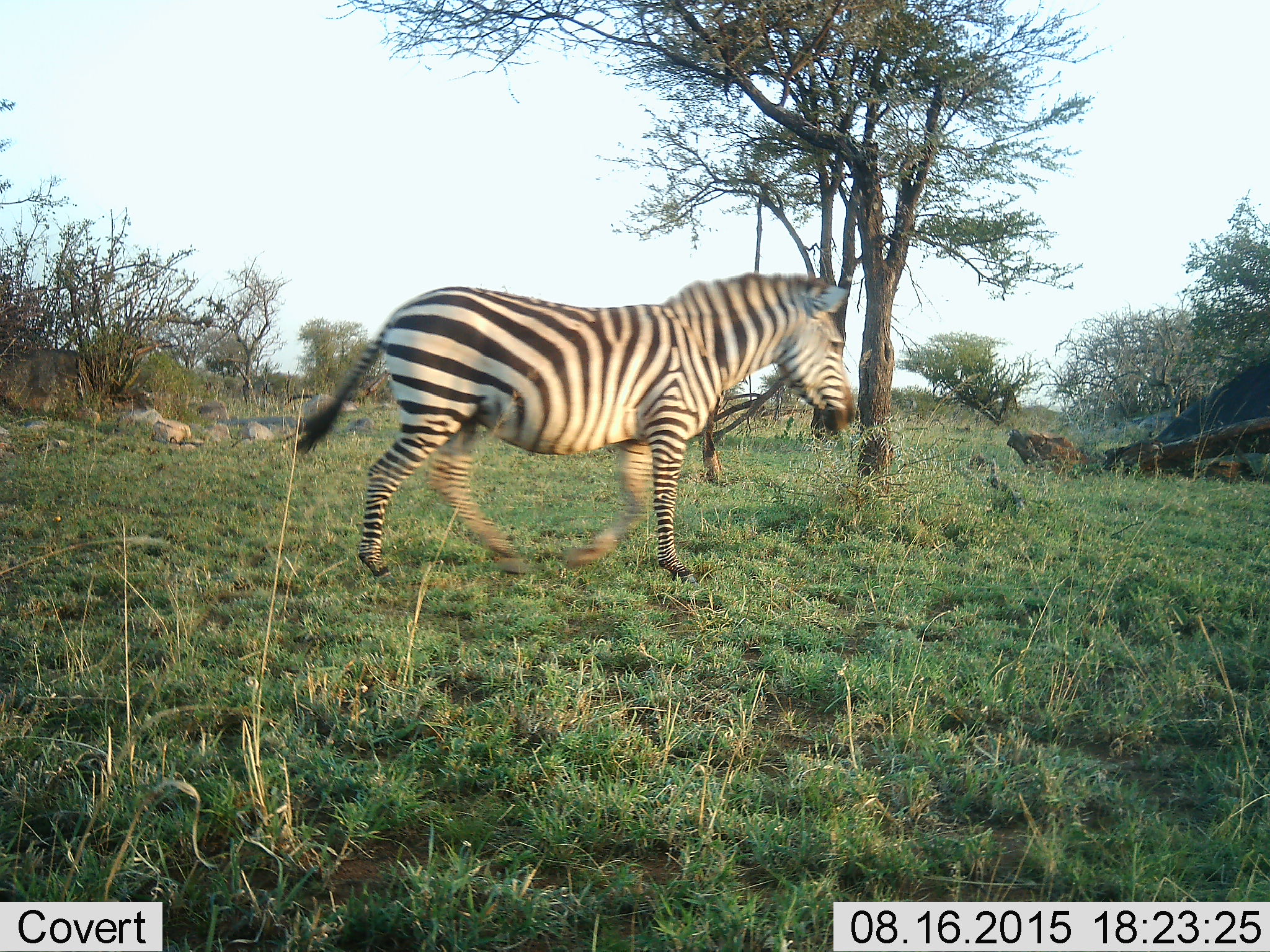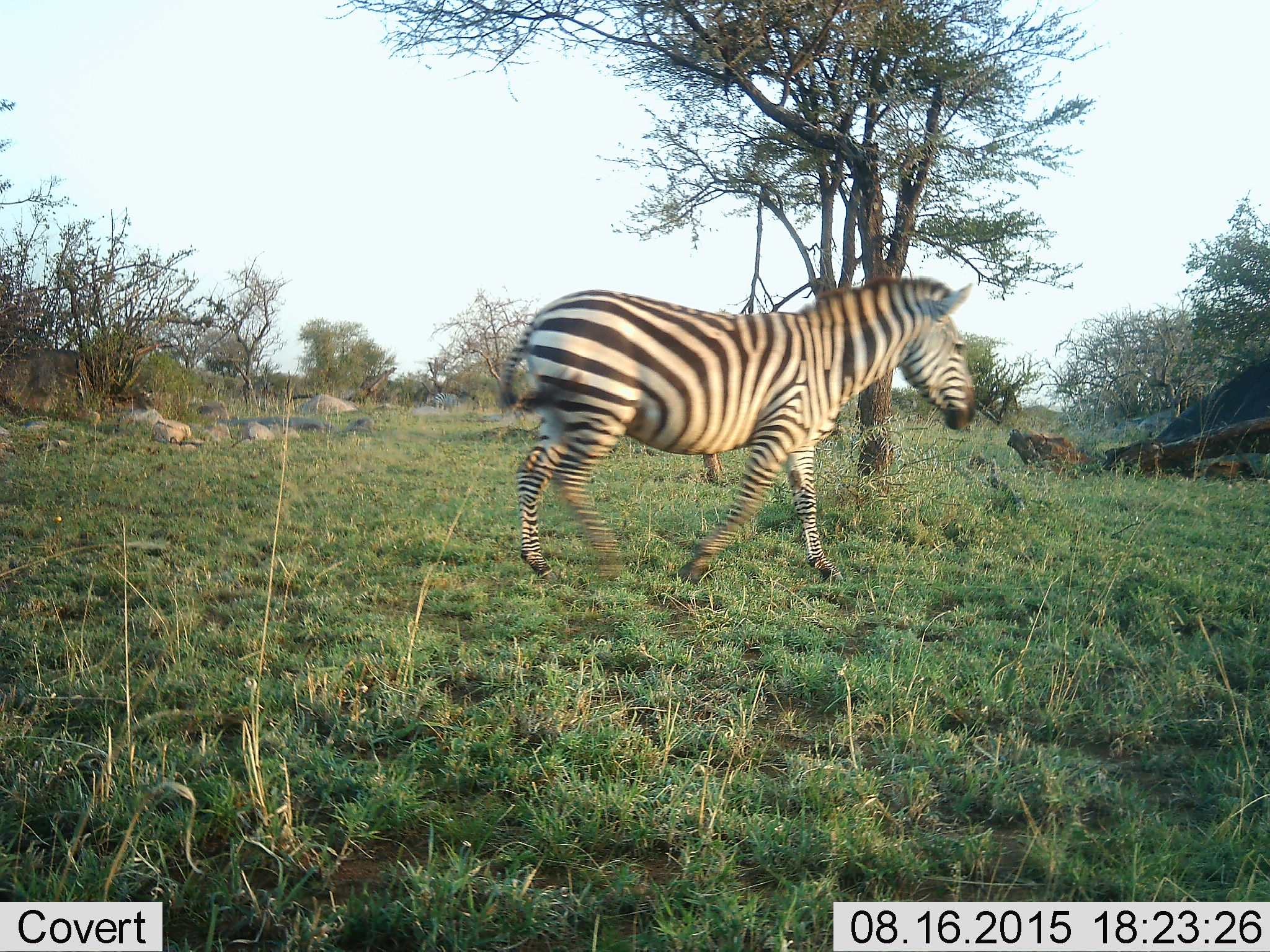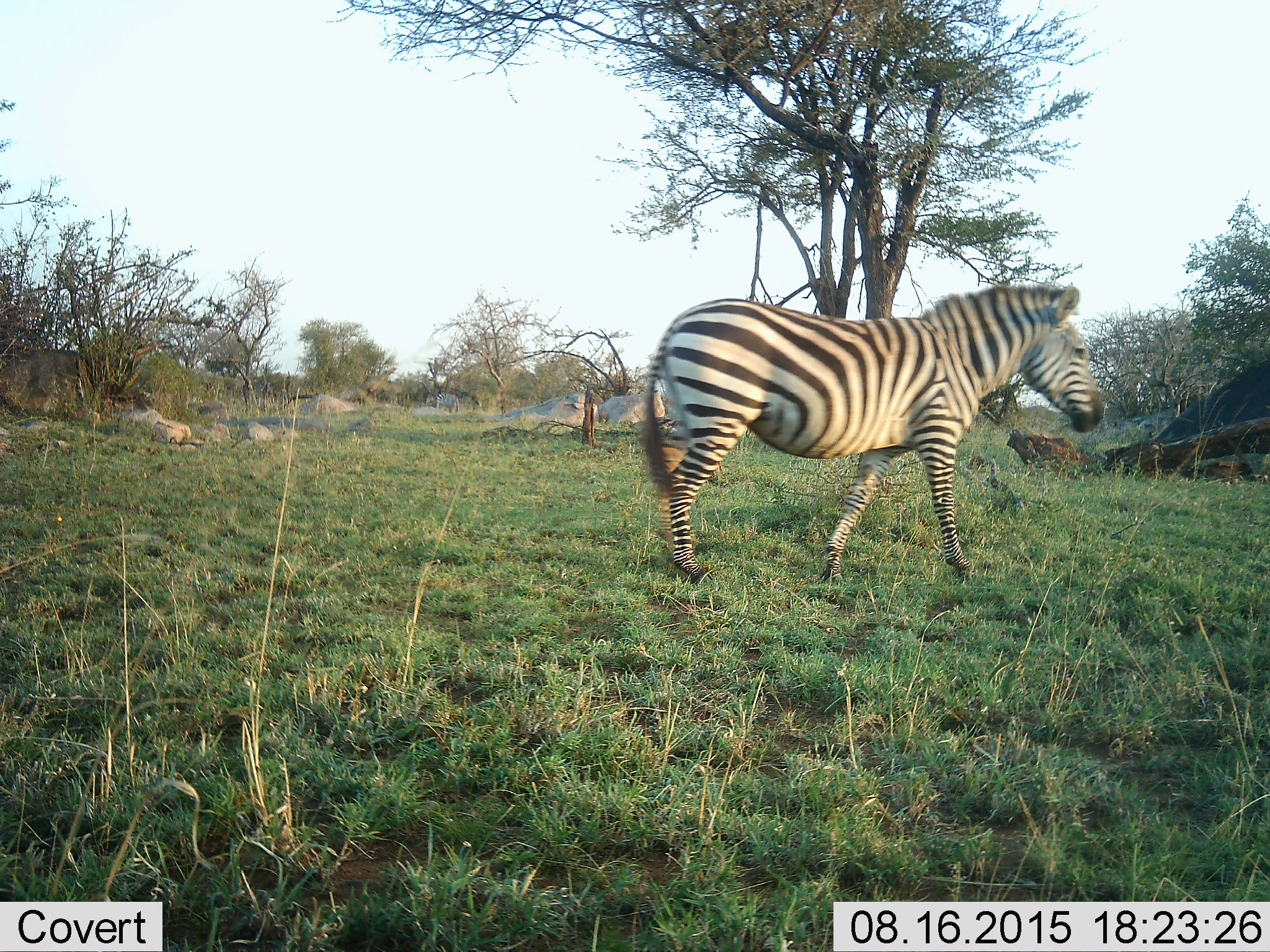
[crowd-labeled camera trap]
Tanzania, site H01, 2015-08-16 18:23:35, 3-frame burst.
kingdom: Animalia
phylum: Chordata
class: Mammalia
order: Perissodactyla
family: Equidae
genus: Equus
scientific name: Equus quagga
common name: plains zebra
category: zebra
Zebra (plains zebra) (Equus quagga), count 1. Behavior (volunteer vote fractions): standing 10%, resting 0%, moving 80%, interacting 10%. Young present (vote fraction): 20%. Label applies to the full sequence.